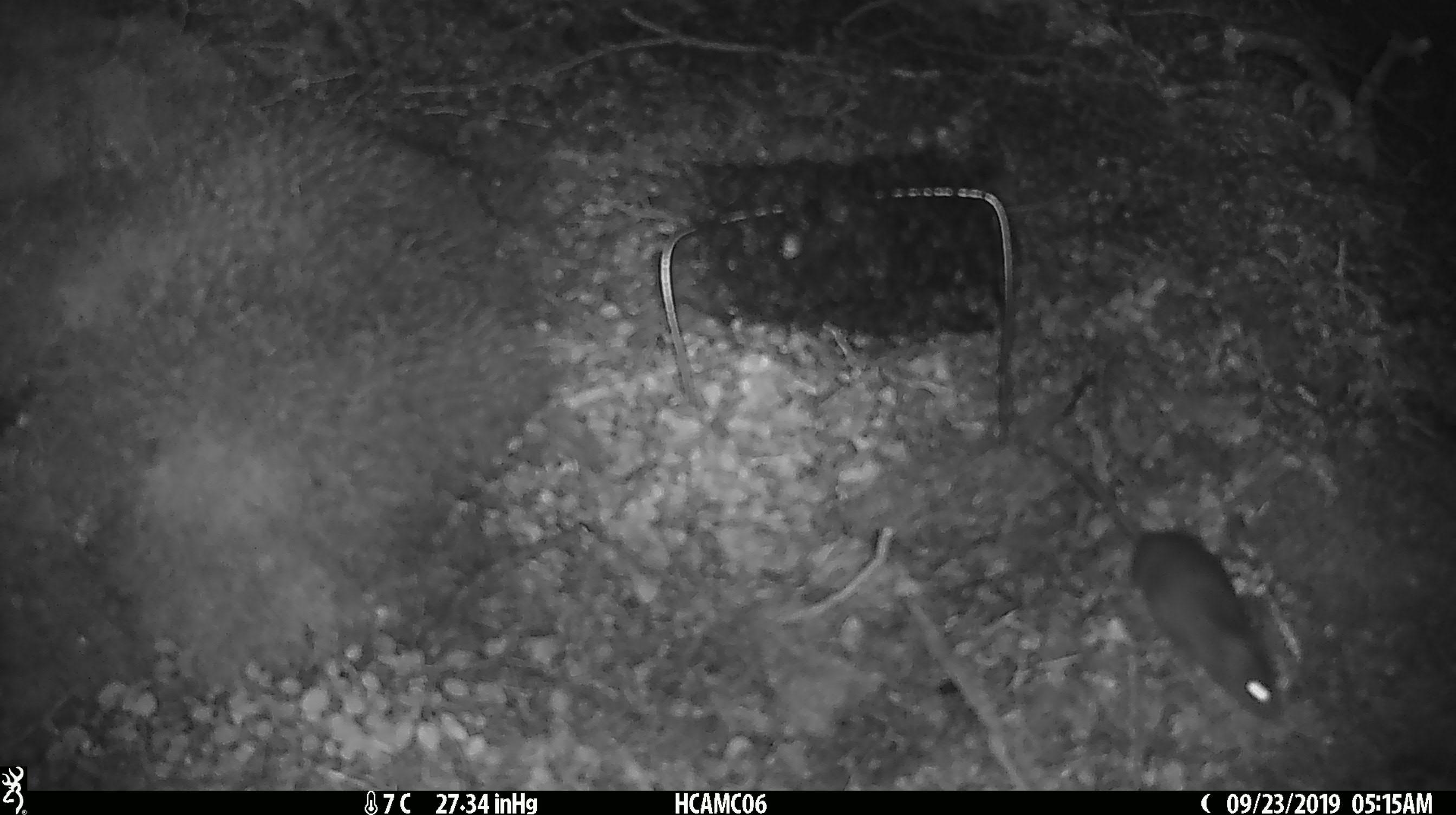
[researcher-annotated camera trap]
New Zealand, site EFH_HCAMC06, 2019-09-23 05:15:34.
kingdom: Animalia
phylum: Chordata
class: Mammalia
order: Rodentia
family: Muridae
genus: Mus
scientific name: Mus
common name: mouse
Mouse (Mus).